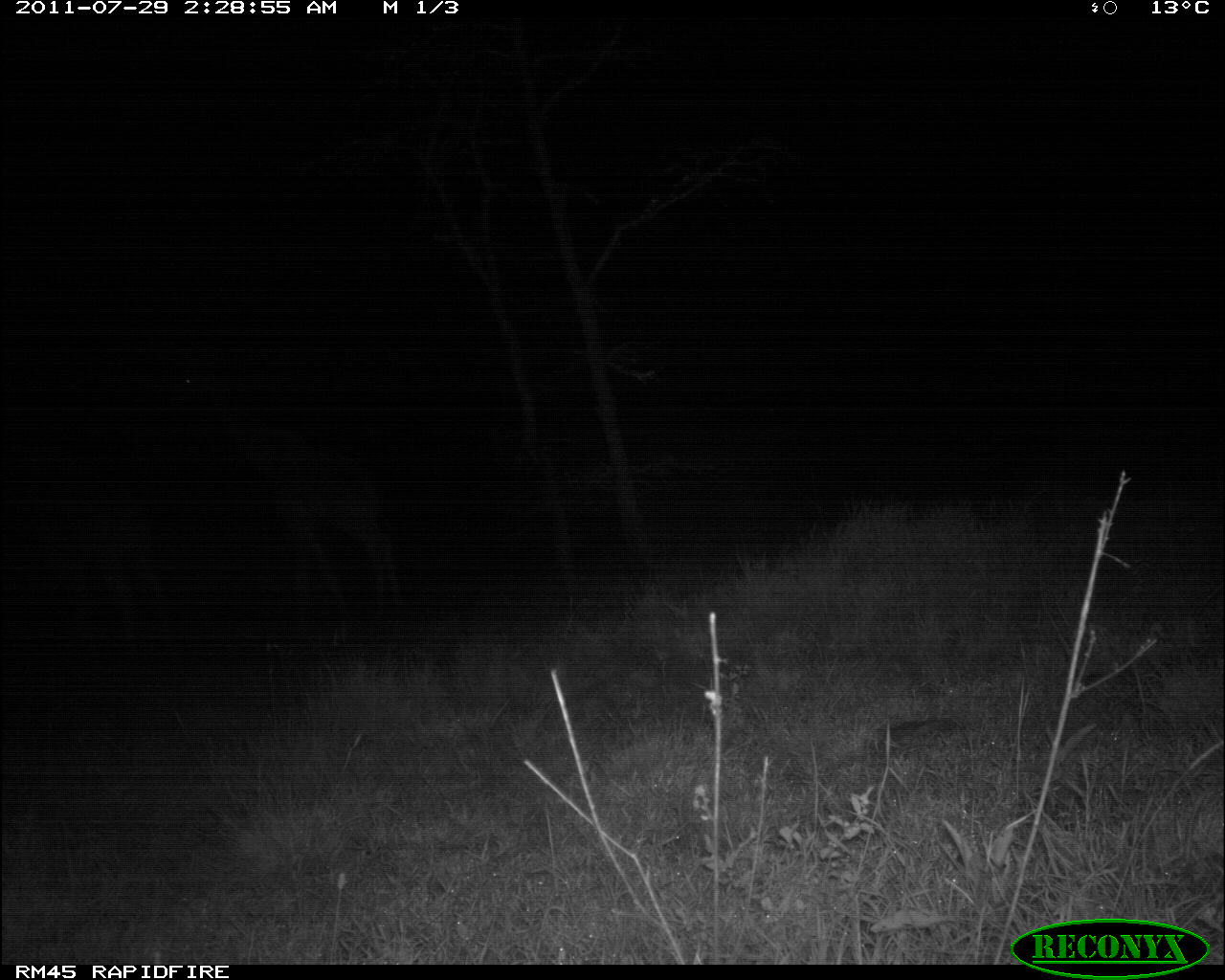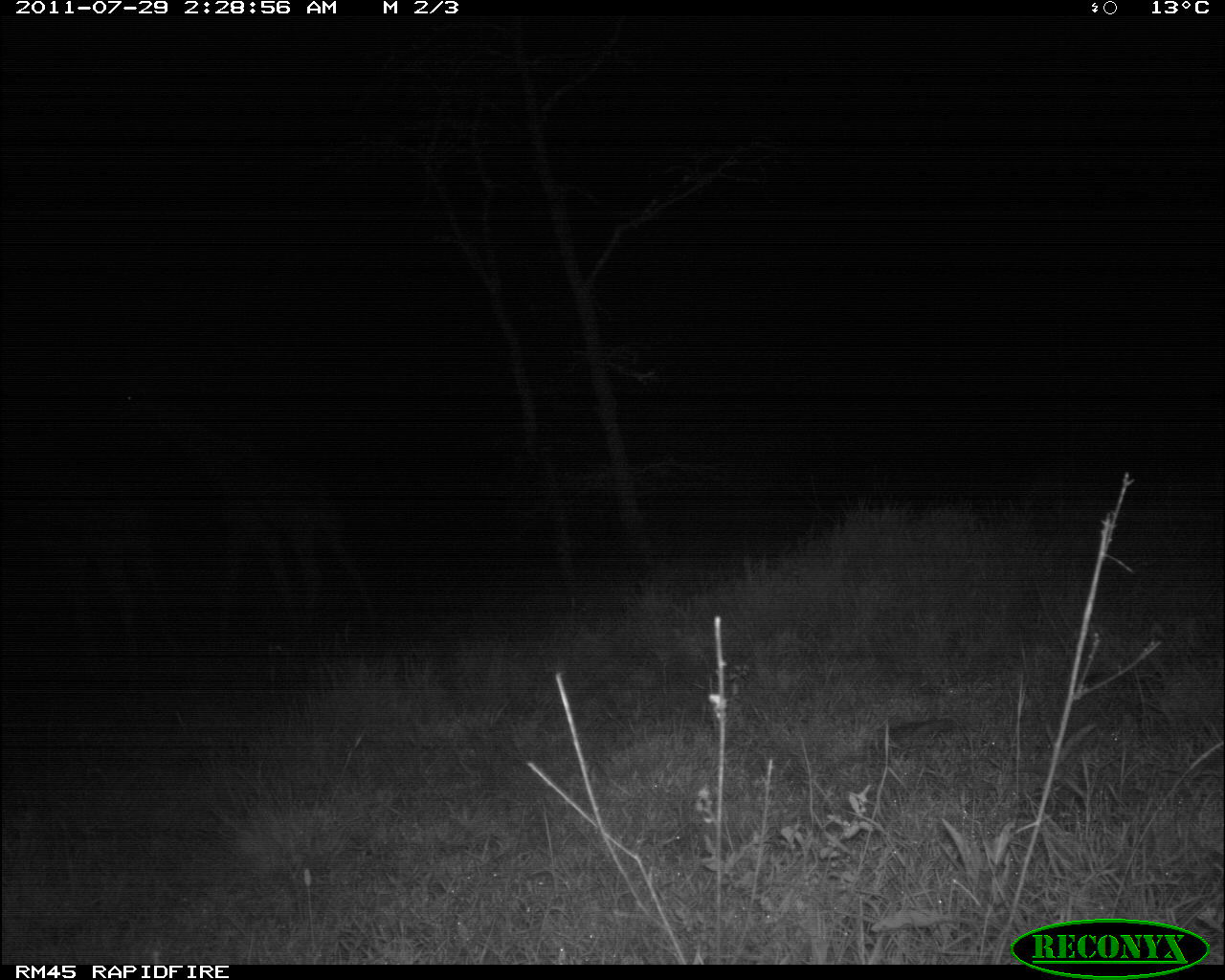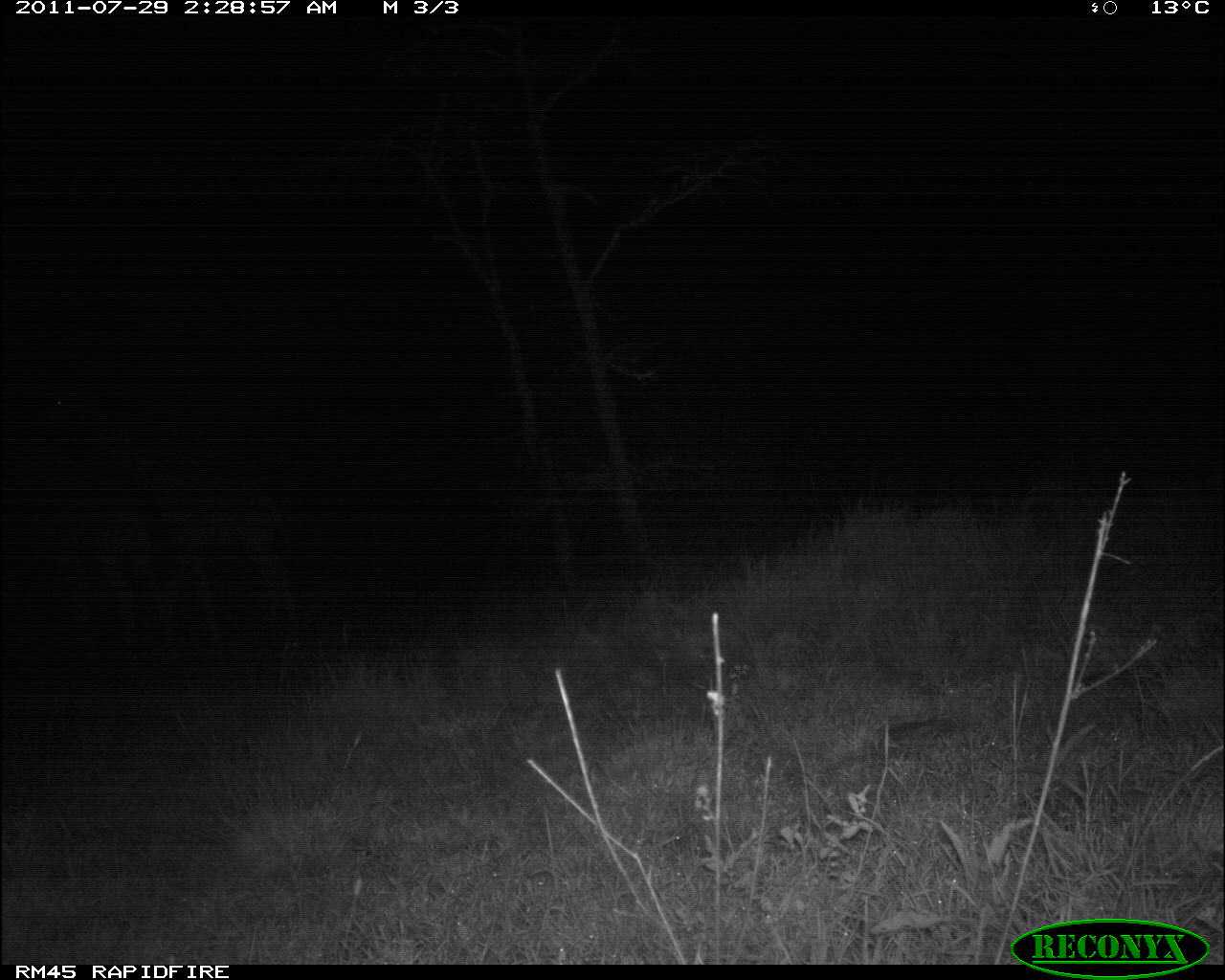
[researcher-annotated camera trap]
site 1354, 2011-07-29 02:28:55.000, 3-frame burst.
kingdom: Animalia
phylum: Chordata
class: Mammalia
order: Artiodactyla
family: Giraffidae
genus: Giraffa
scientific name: Giraffa camelopardalis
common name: giraffe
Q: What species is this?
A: Giraffa camelopardalis (giraffe).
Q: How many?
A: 2.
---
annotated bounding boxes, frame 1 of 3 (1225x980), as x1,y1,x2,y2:
giraffa camelopardalis: 152,319,405,625; 3,417,166,639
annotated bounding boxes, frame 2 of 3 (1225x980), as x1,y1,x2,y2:
giraffa camelopardalis: 104,352,376,630; 0,419,176,631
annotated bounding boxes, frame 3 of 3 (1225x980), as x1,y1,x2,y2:
giraffa camelopardalis: 43,366,295,655; 4,427,182,660